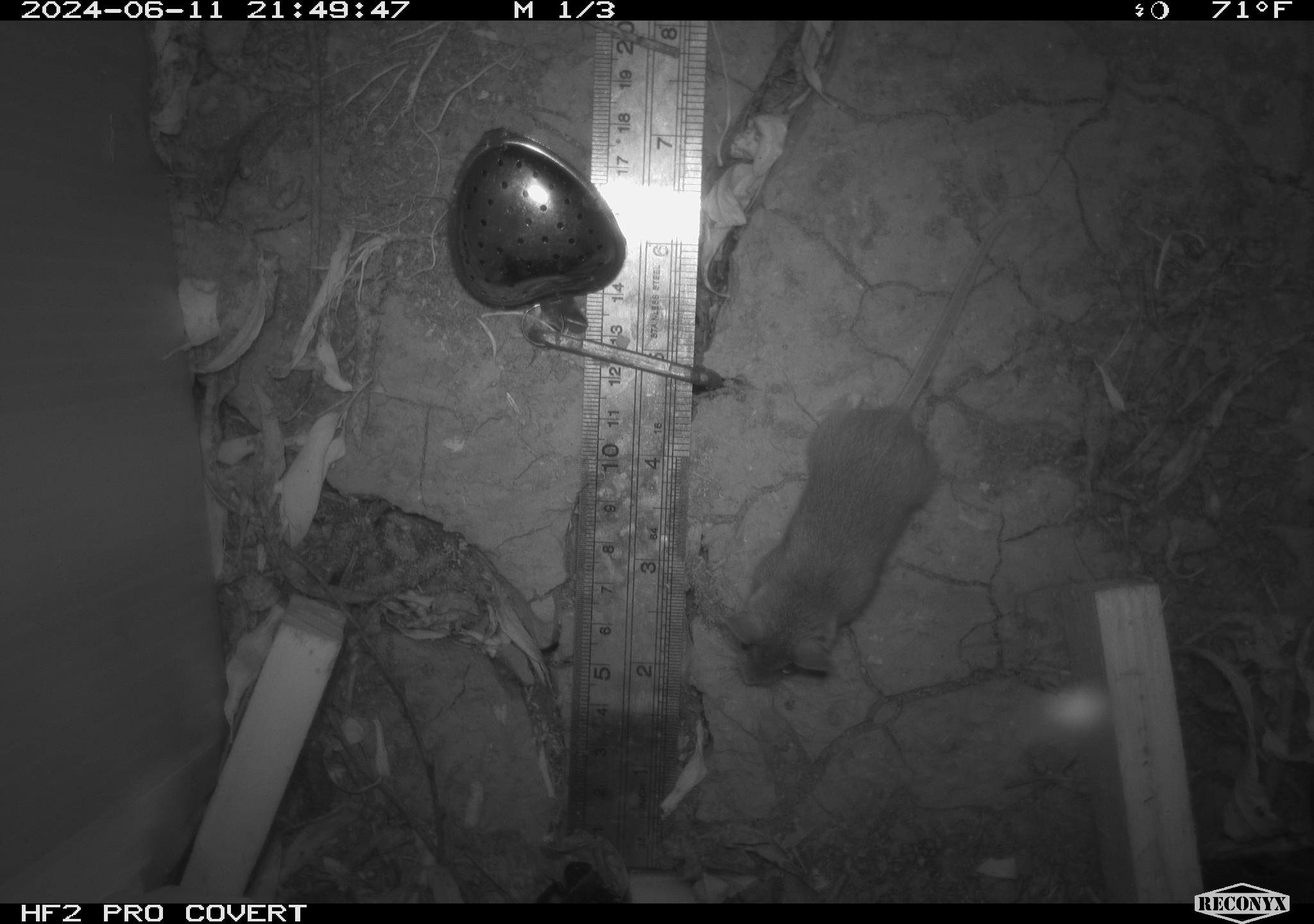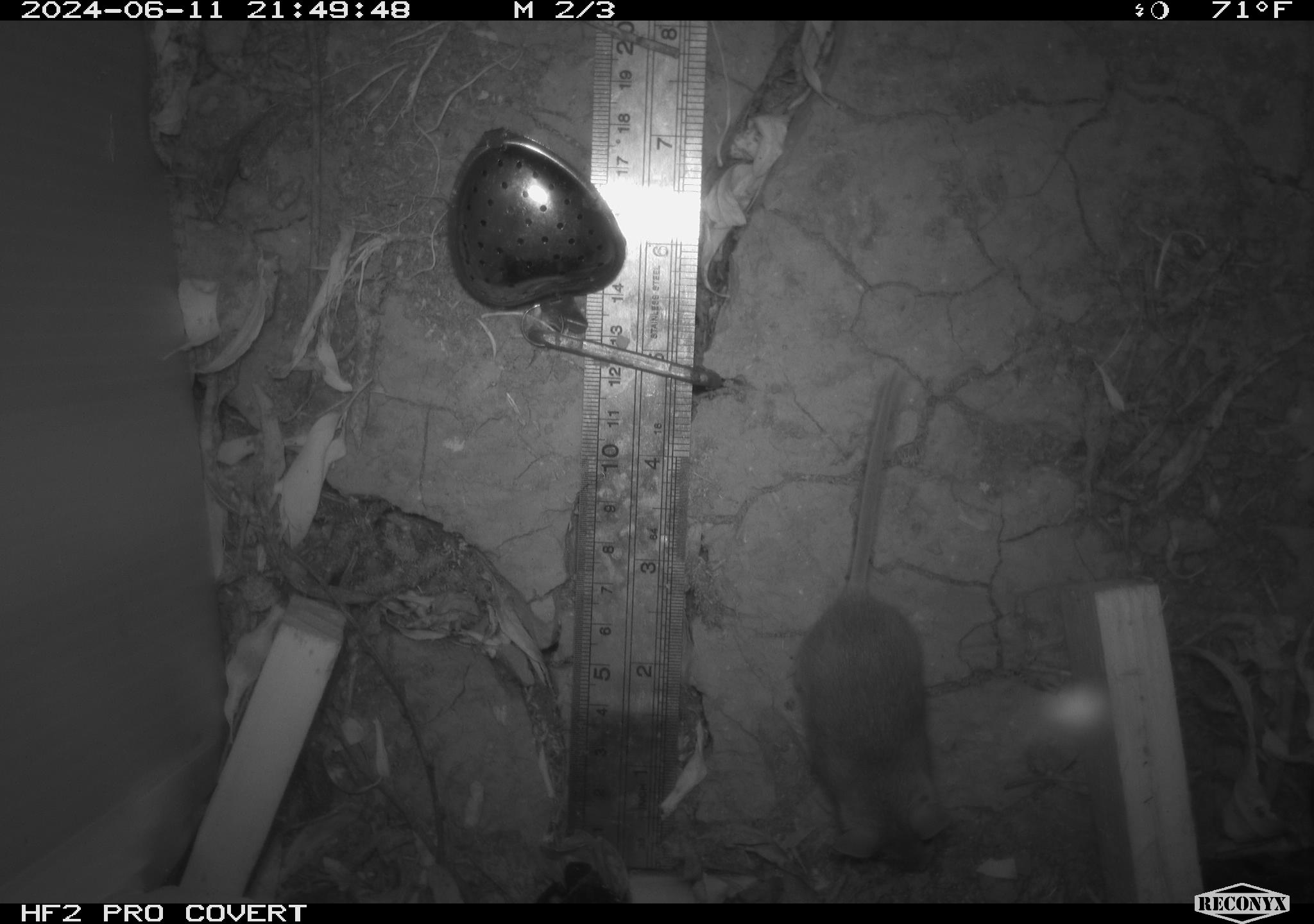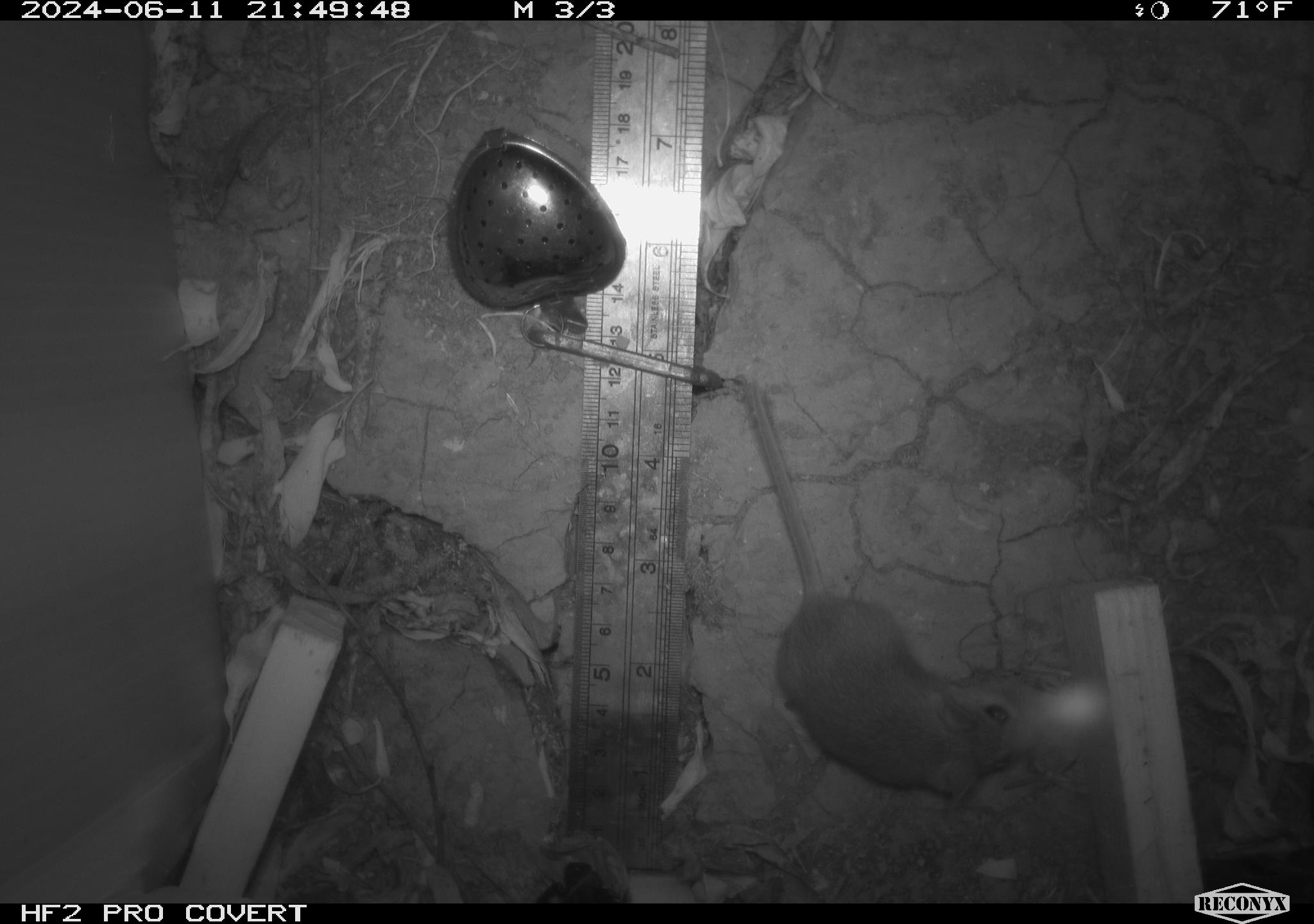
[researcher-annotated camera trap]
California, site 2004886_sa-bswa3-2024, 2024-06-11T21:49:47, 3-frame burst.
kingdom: Animalia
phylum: Chordata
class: Mammalia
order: Rodentia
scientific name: Rodentia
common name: mouse species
Mouse species (Rodentia).